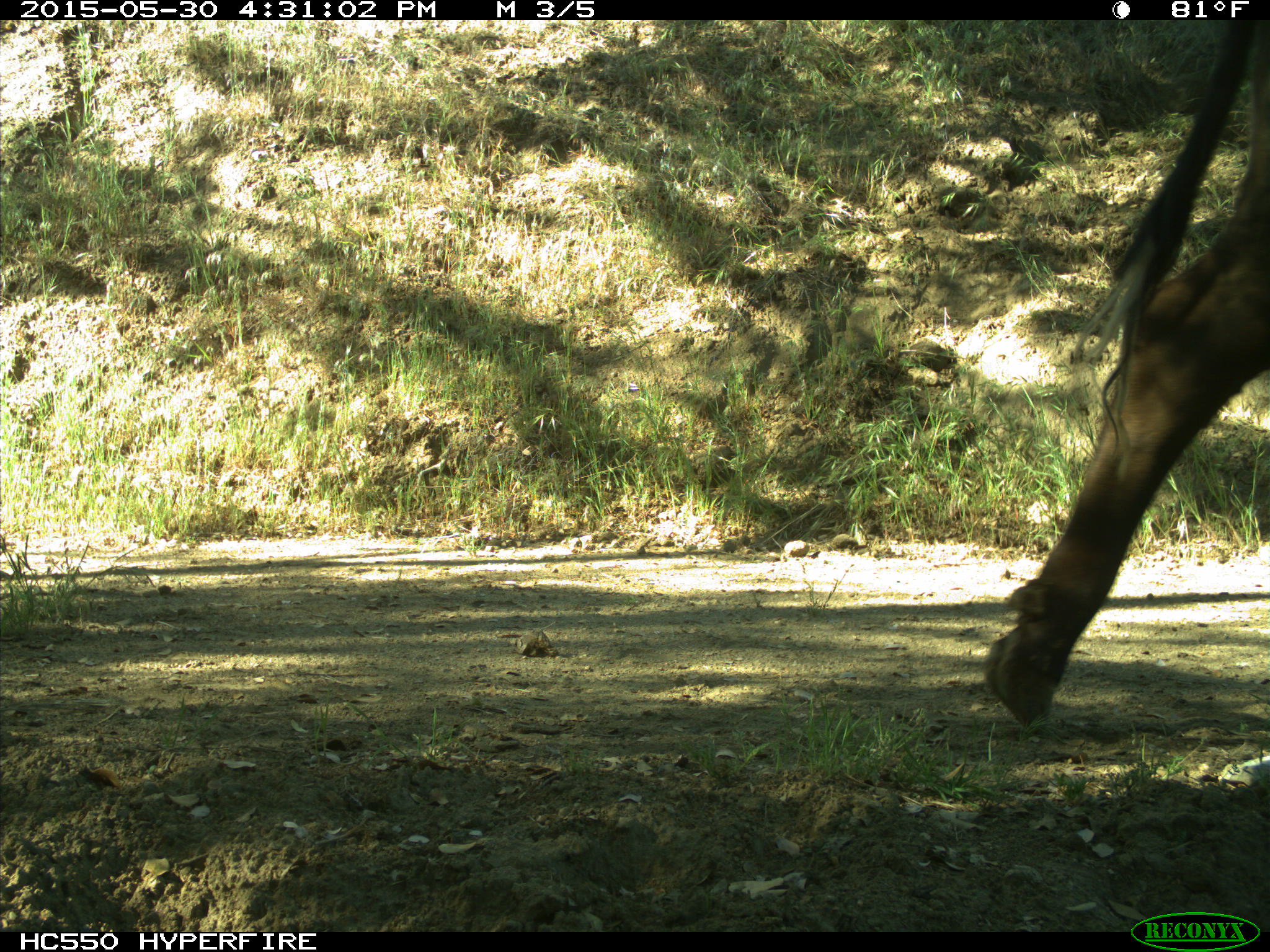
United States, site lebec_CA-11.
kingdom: Animalia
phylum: Chordata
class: Mammalia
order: Artiodactyla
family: Bovidae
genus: Bos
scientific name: Bos taurus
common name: domestic cow